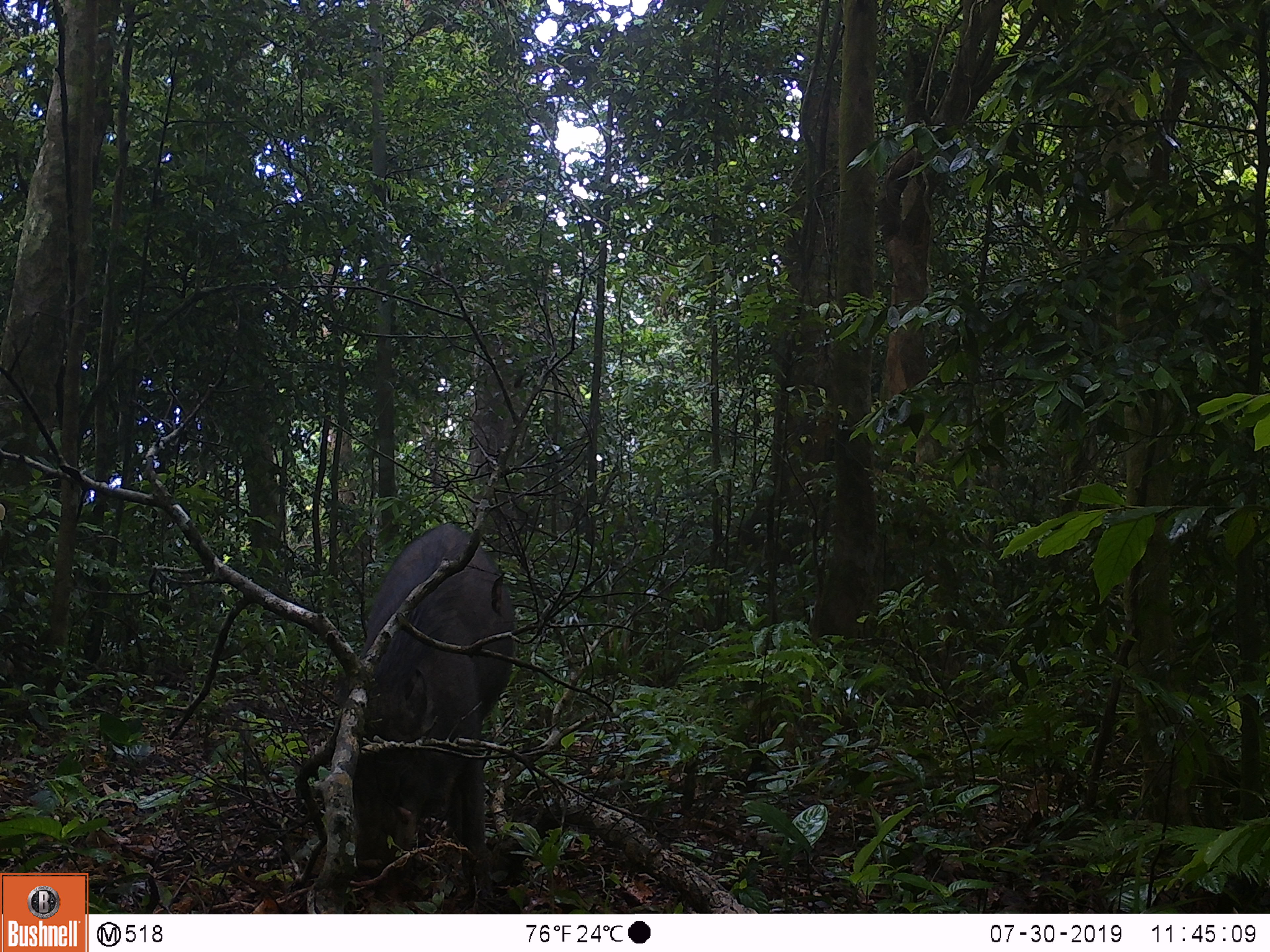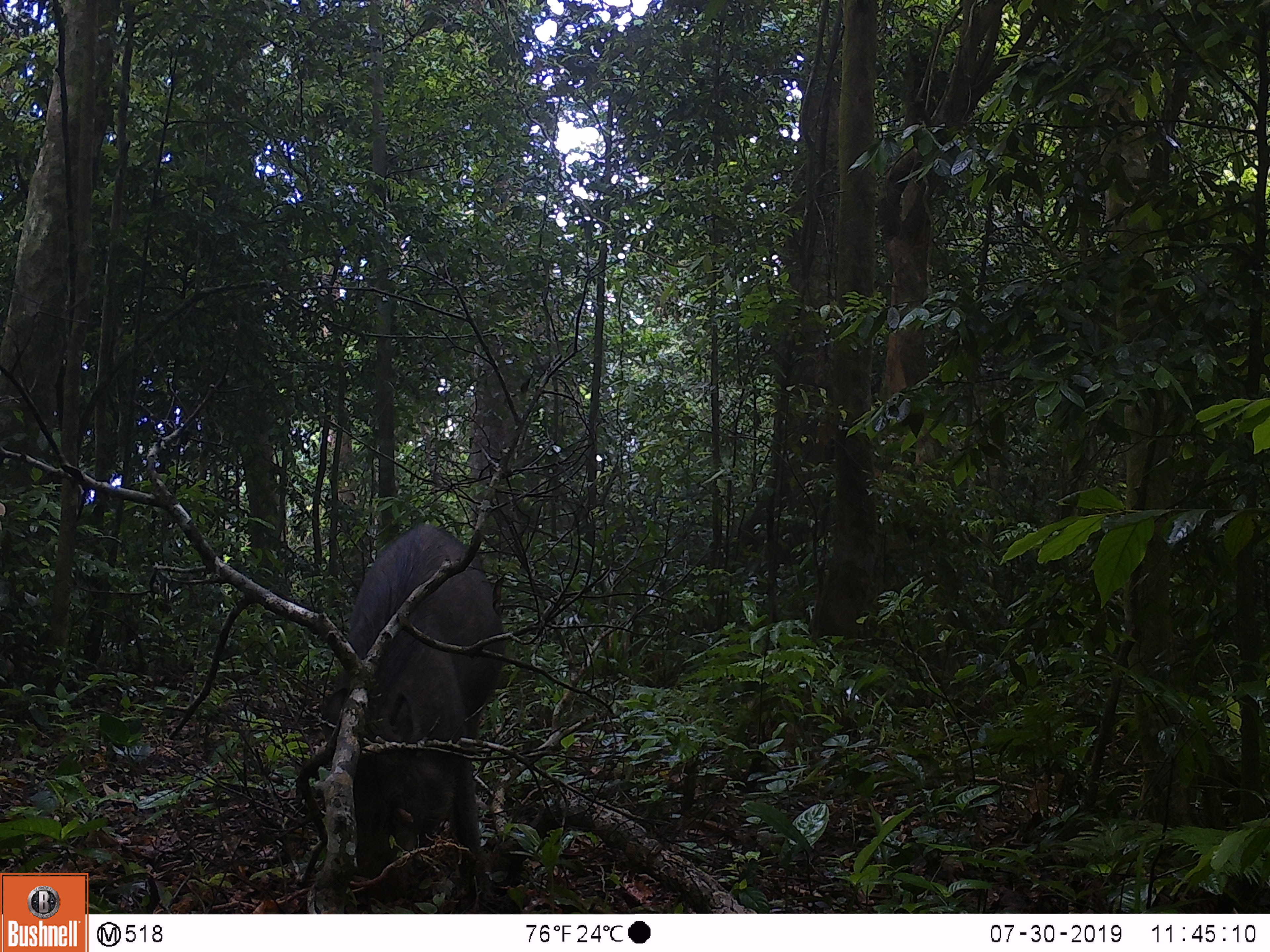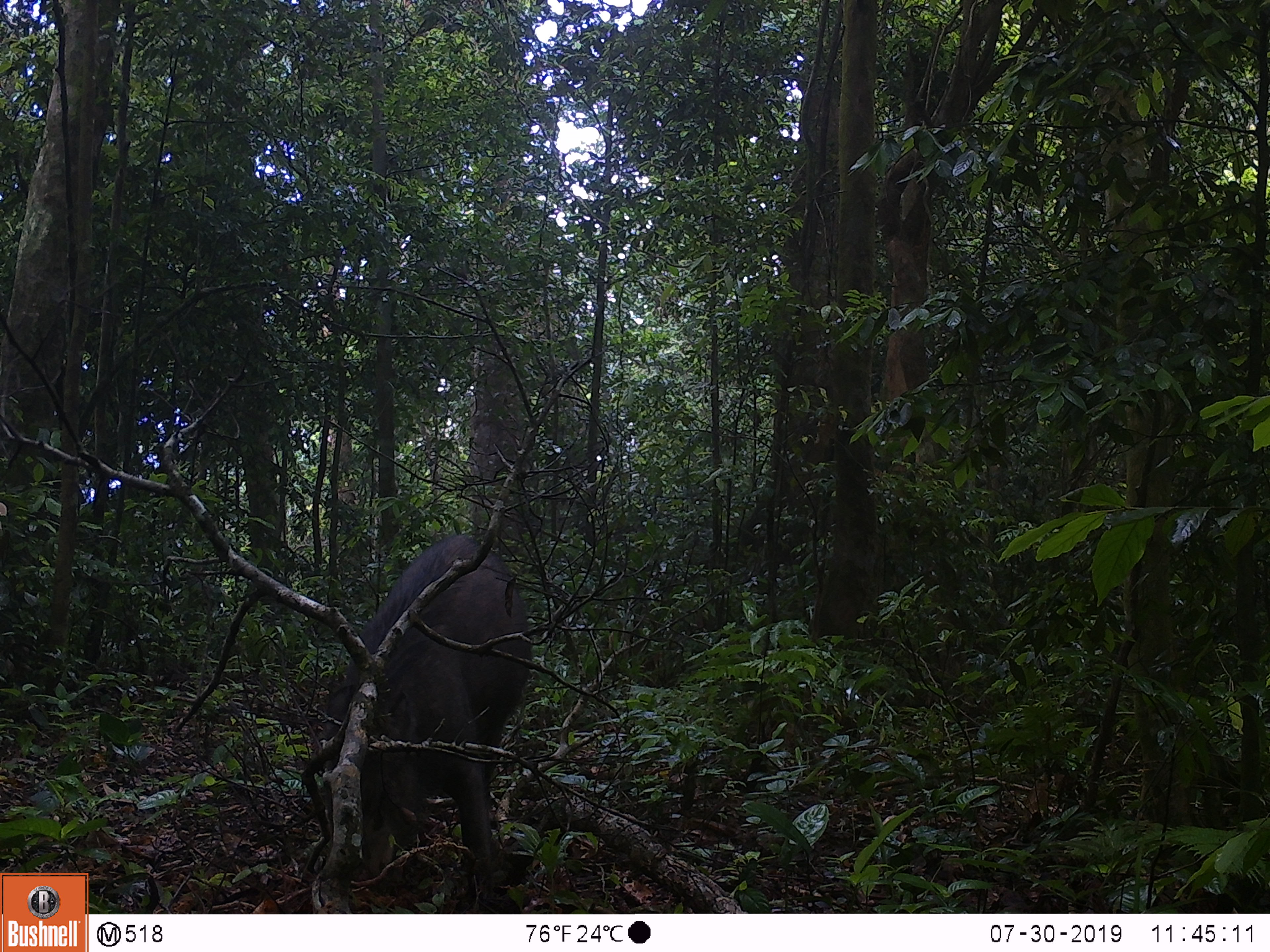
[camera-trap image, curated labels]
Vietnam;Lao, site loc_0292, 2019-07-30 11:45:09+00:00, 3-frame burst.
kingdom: Animalia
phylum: Chordata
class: Mammalia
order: Artiodactyla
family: Suidae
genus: Sus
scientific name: Sus scrofa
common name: eurasian wild pig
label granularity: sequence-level